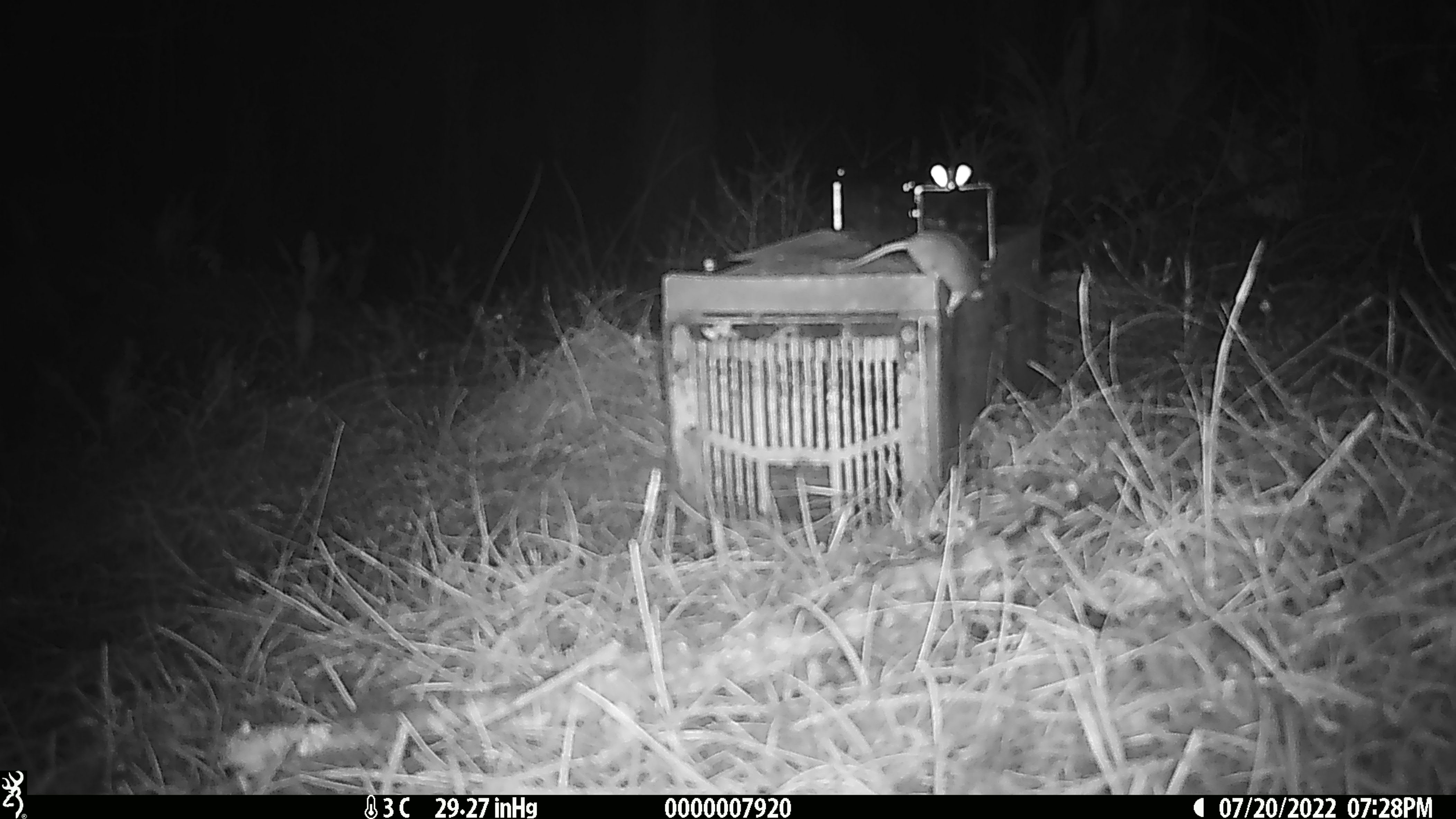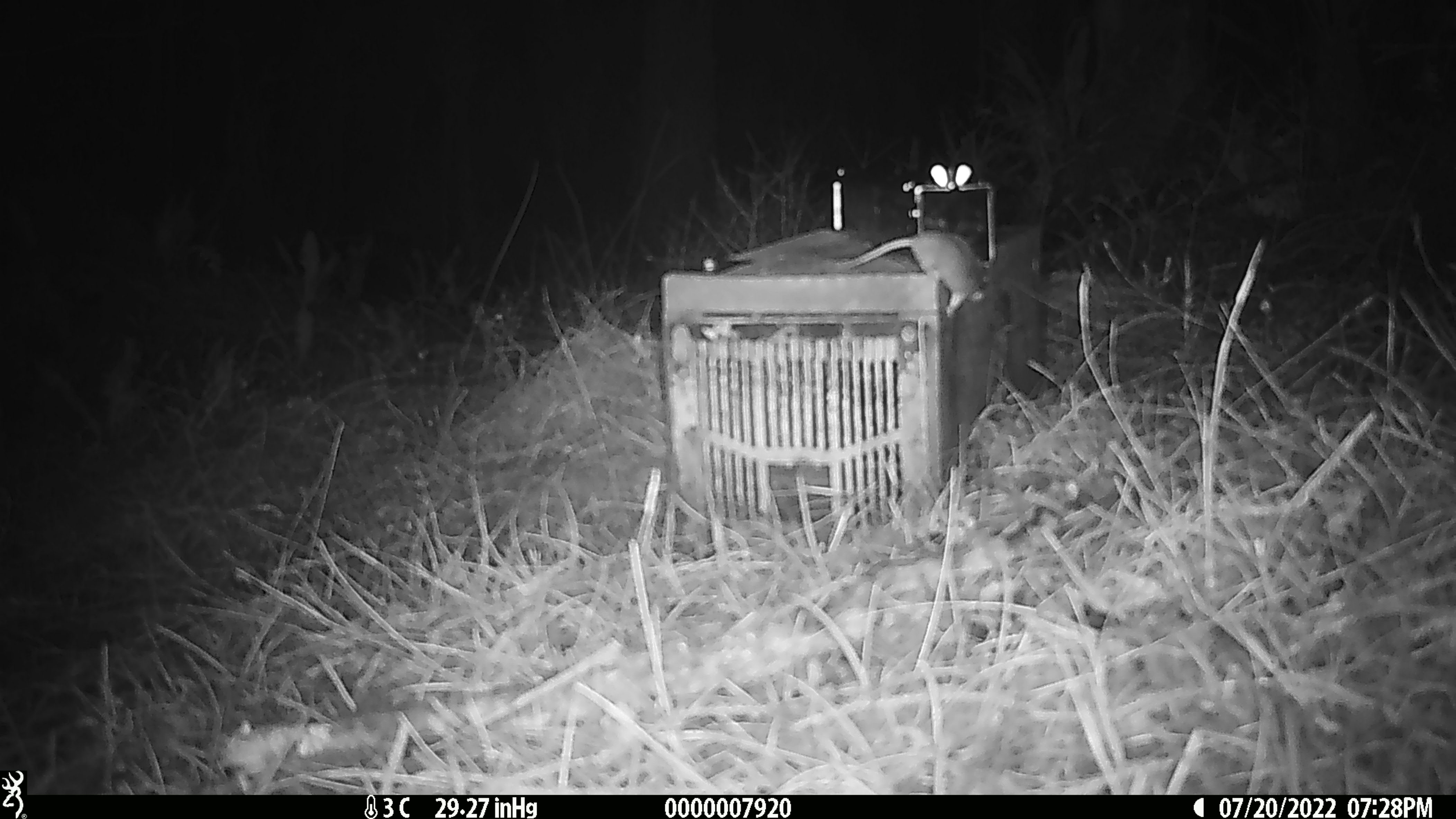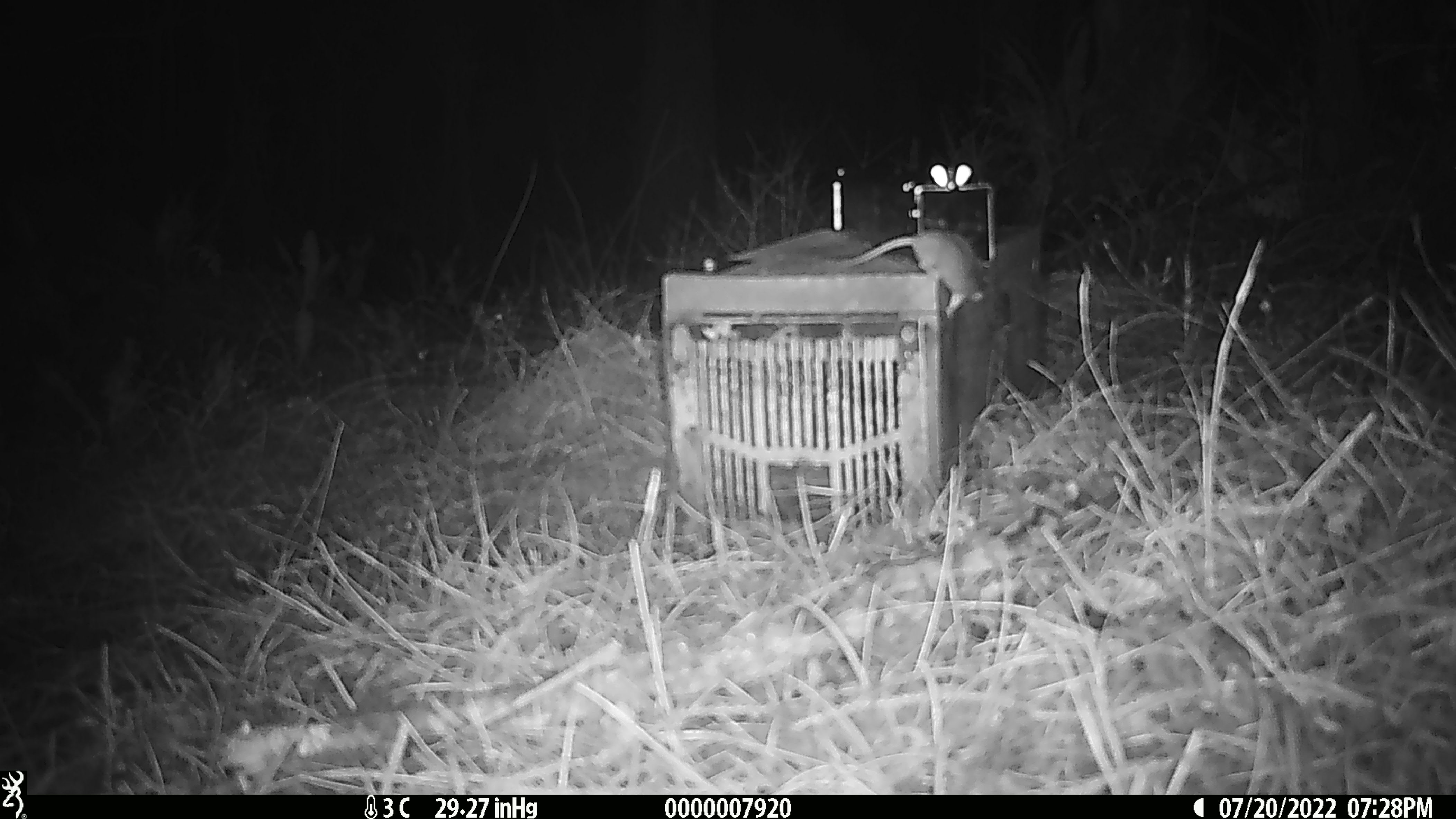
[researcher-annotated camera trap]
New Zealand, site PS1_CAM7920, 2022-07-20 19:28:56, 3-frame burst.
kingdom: Animalia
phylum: Chordata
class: Mammalia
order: Rodentia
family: Muridae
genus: Mus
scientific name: Mus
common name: mouse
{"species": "mouse (Mus)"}